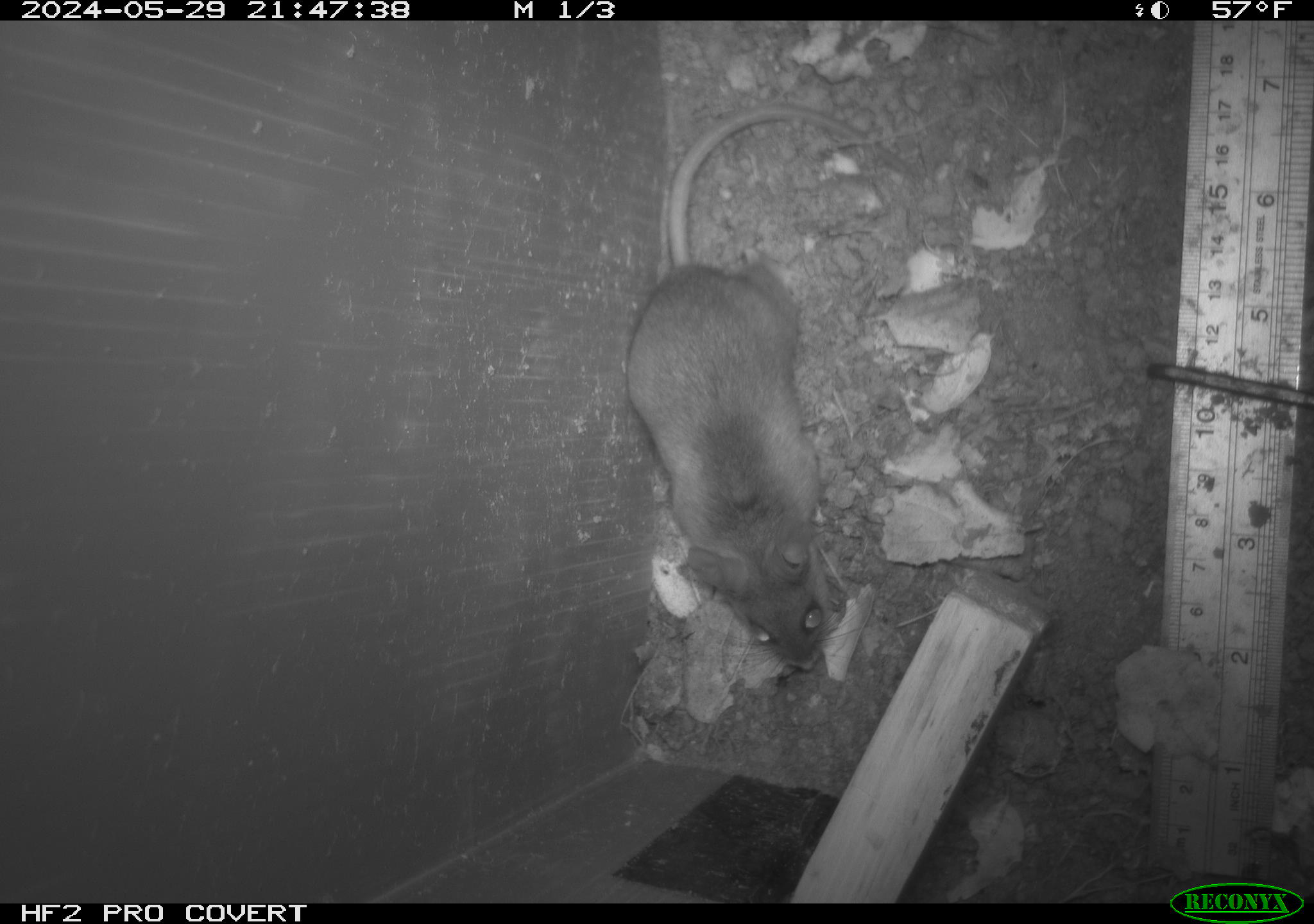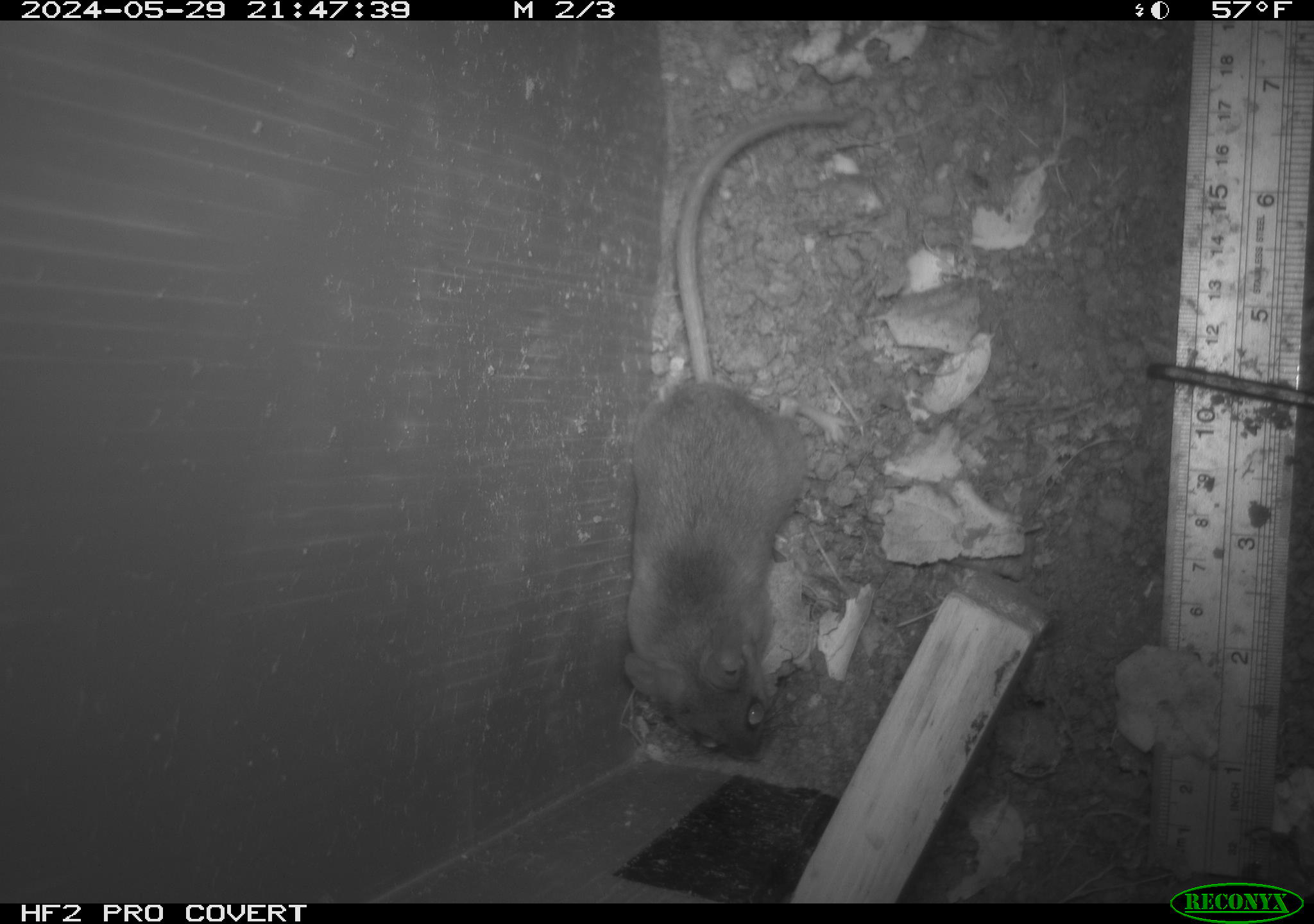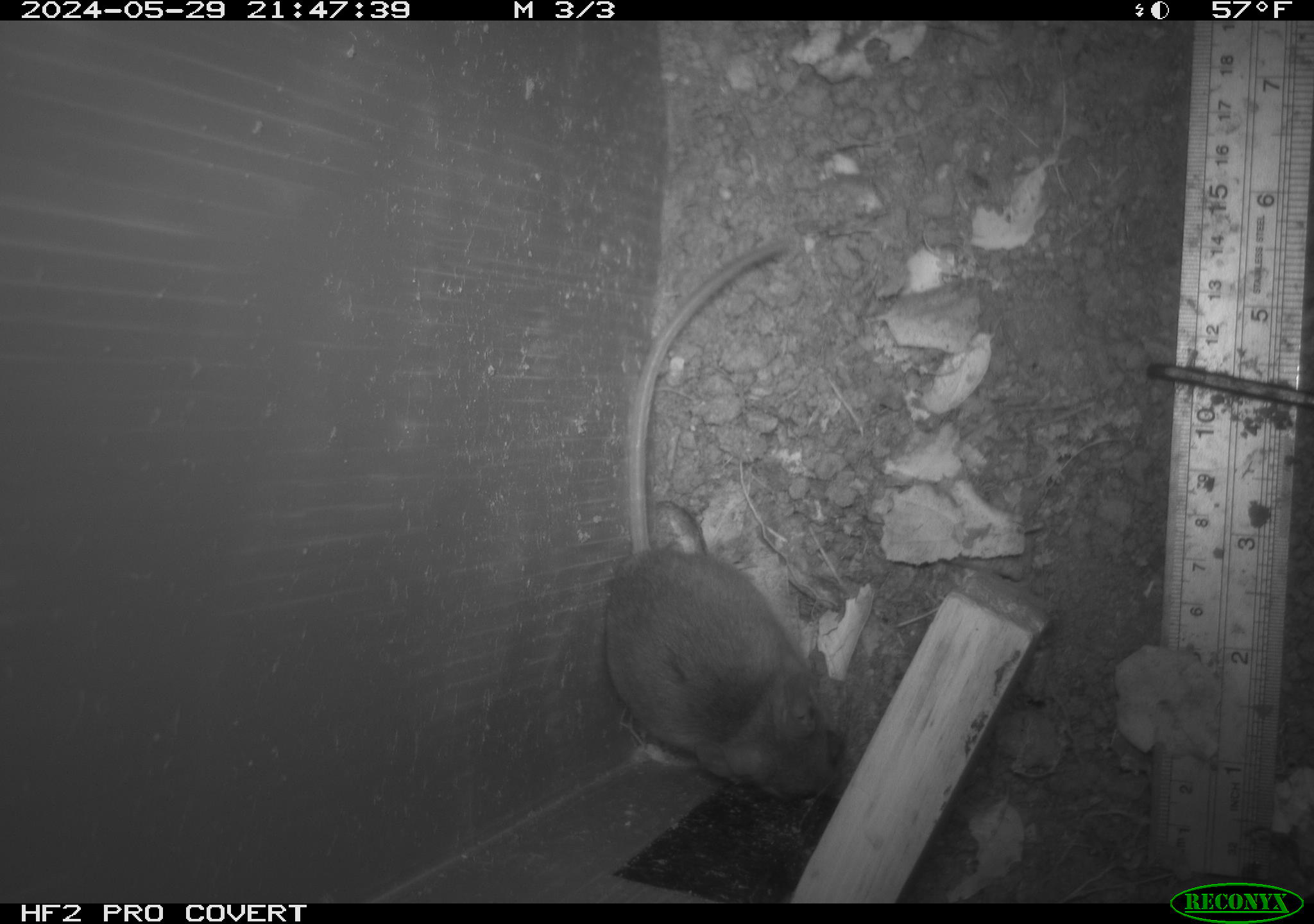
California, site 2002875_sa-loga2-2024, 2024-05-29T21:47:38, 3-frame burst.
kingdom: Animalia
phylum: Chordata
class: Mammalia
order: Rodentia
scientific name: Rodentia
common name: rodent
Rodent (Rodentia).